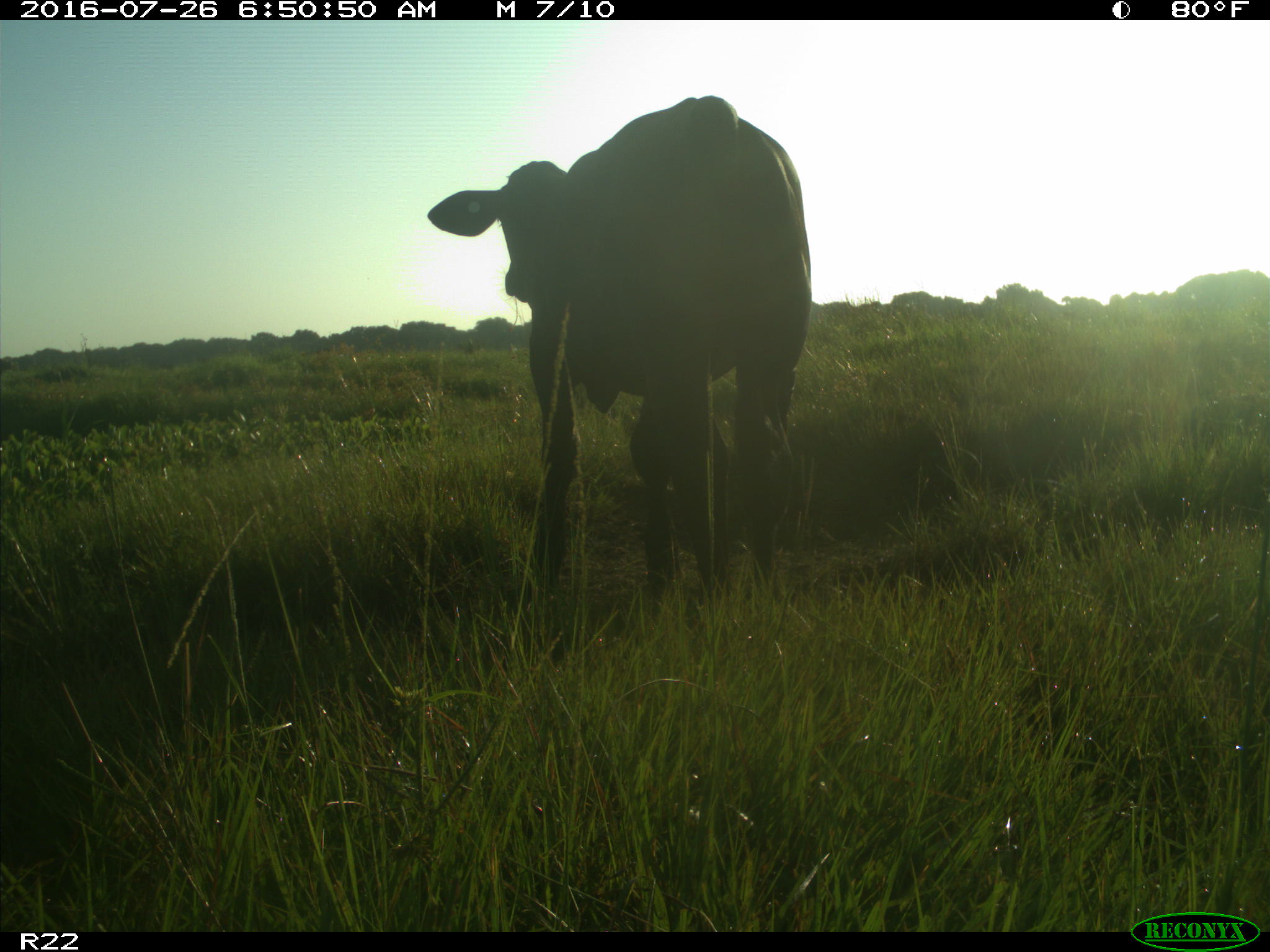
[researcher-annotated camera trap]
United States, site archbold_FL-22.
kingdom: Animalia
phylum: Chordata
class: Mammalia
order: Artiodactyla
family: Bovidae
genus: Bos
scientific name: Bos taurus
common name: domestic cow